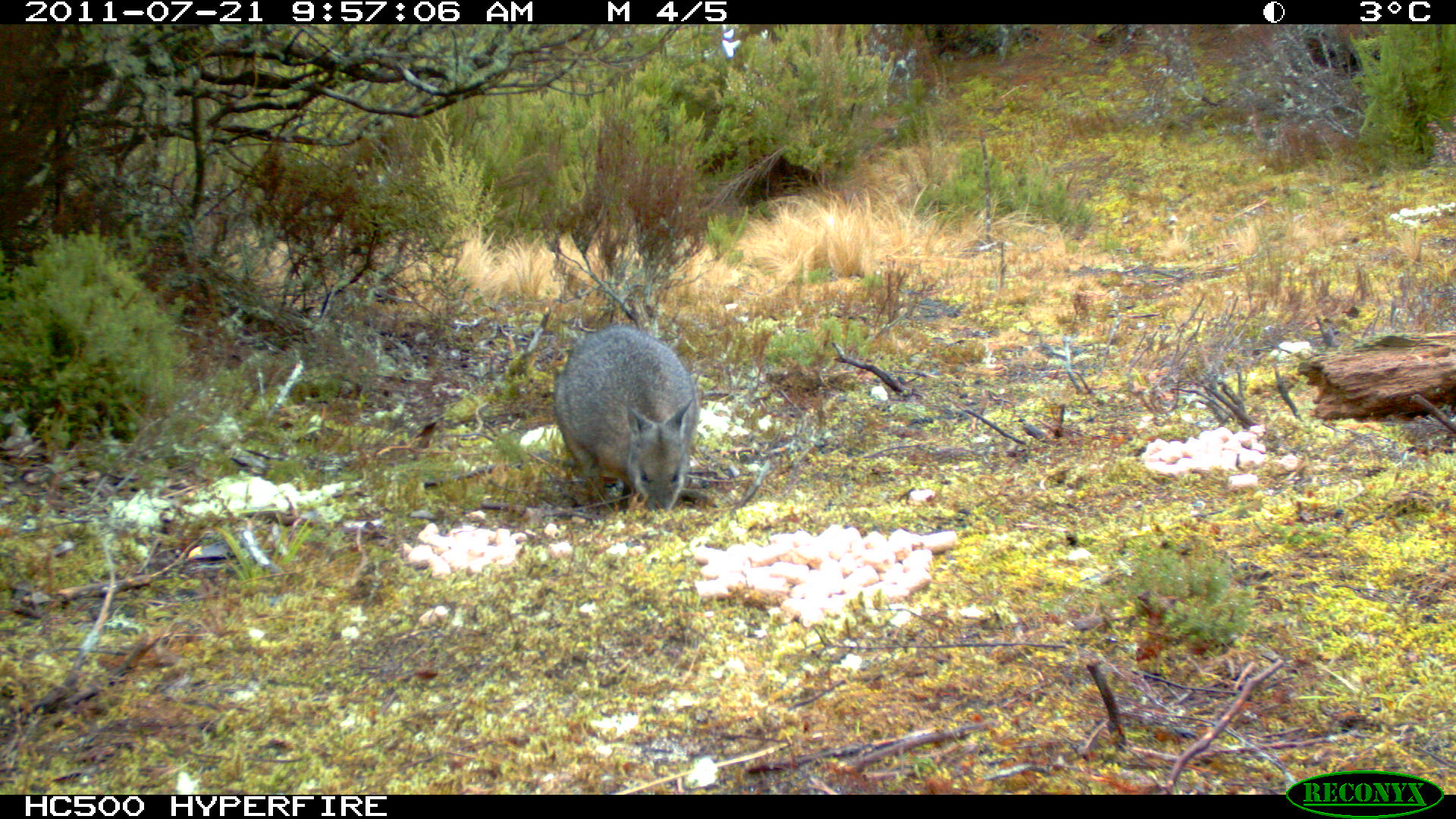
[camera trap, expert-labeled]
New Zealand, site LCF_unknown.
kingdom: Animalia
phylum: Chordata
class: Mammalia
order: Diprotodontia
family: Macropodidae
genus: Notamacropus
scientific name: Notamacropus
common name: wallaby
Wallaby (Notamacropus).